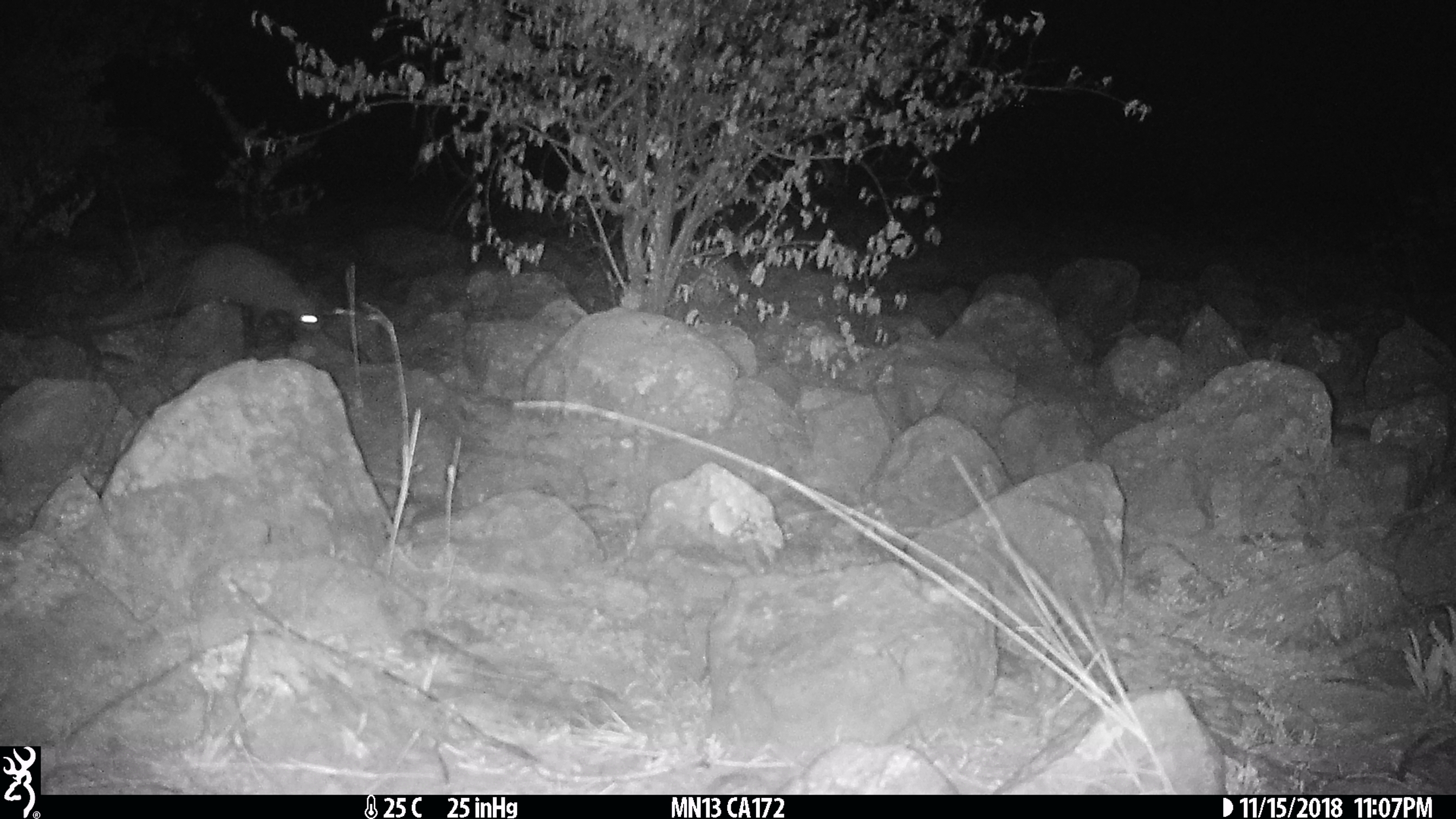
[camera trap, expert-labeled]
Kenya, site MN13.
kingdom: Animalia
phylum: Chordata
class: Mammalia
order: Carnivora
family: Herpestidae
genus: Ichneumia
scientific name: Ichneumia albicauda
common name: white-tailed mongoose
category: mongoose white tailed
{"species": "mongoose white tailed (white-tailed mongoose) (Ichneumia albicauda)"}